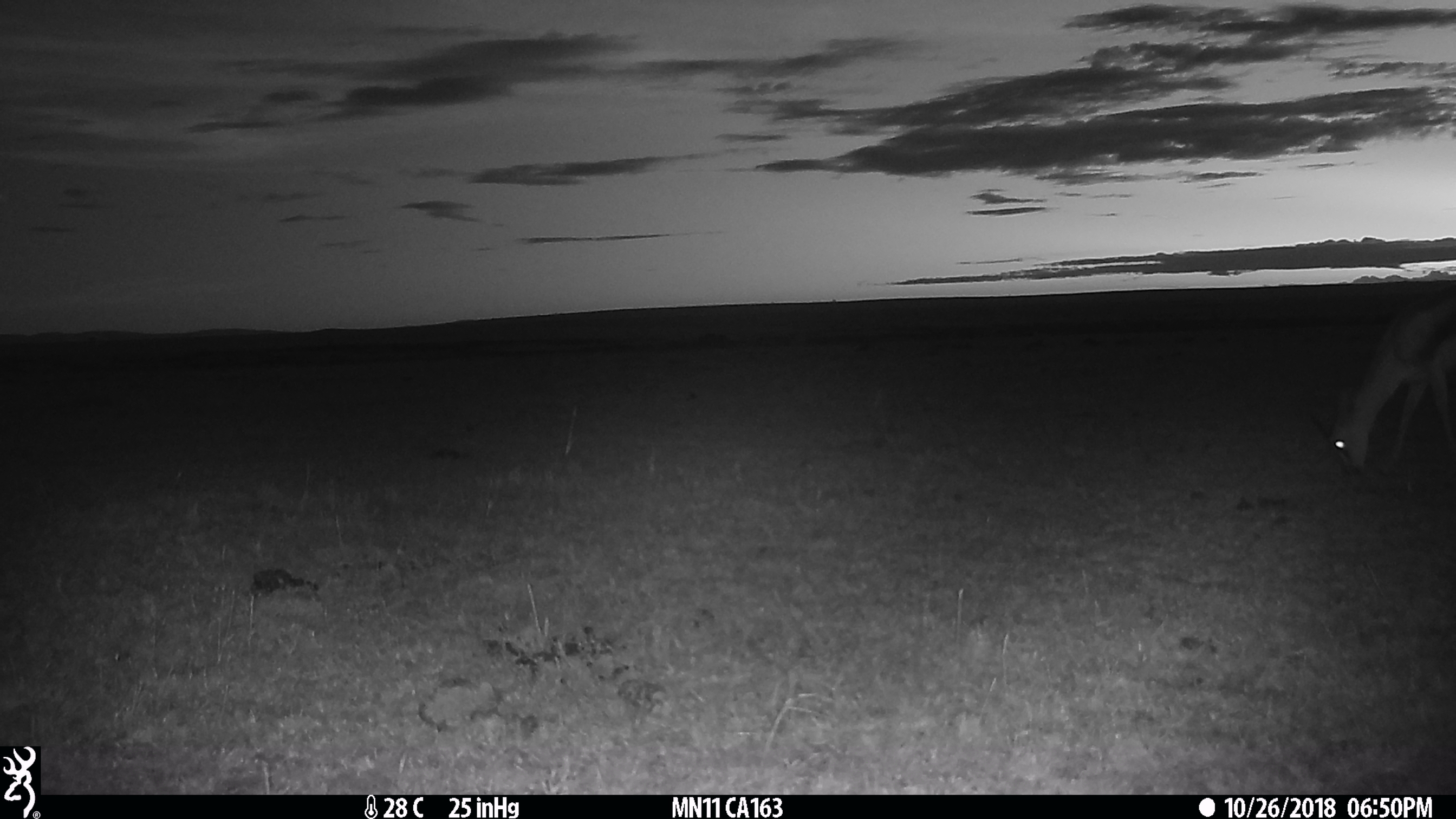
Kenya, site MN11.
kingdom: Animalia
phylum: Chordata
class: Mammalia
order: Artiodactyla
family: Bovidae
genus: Eudorcas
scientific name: Eudorcas thomsonii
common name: thomon's gazelle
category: gazelle thomsons